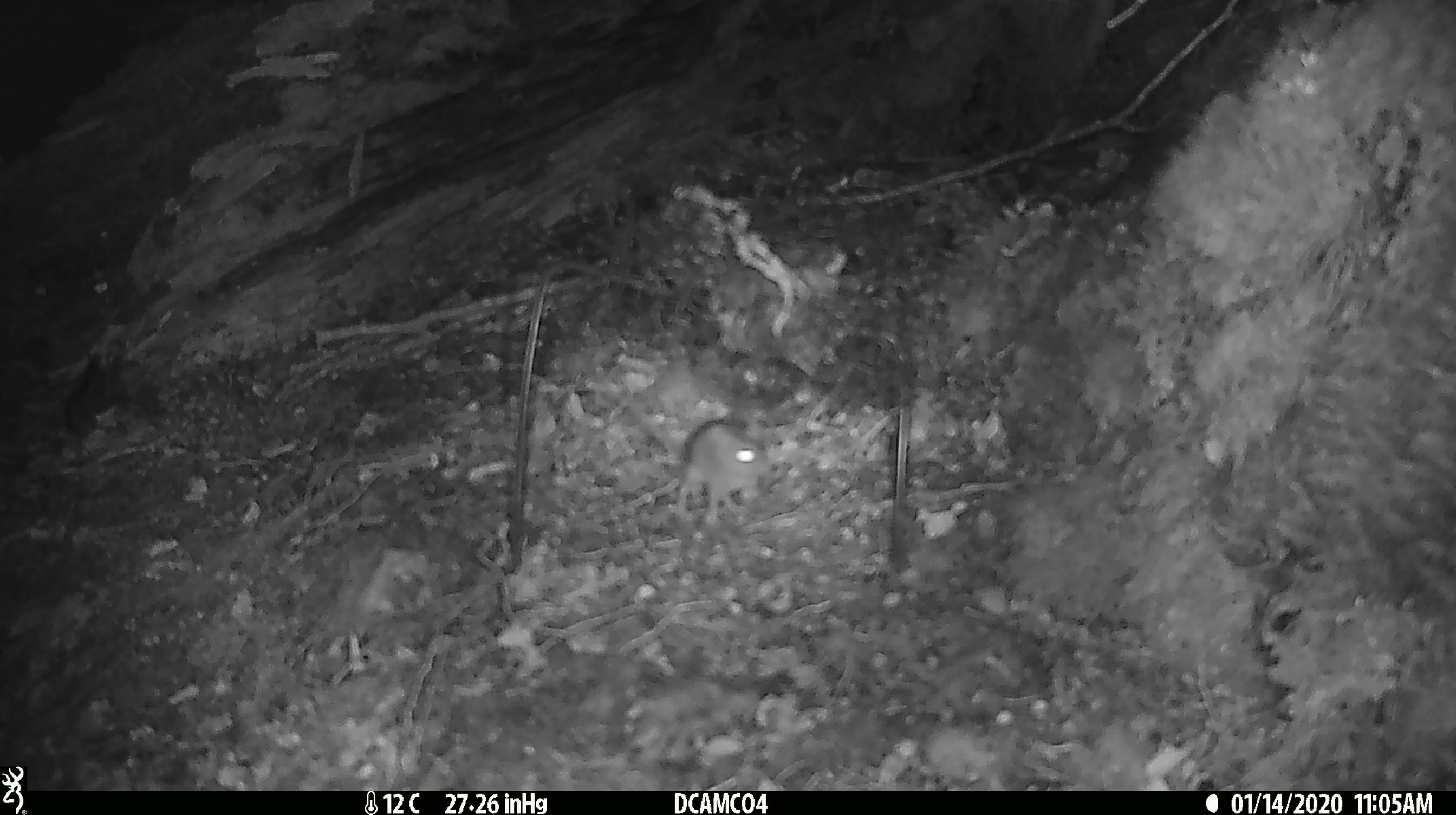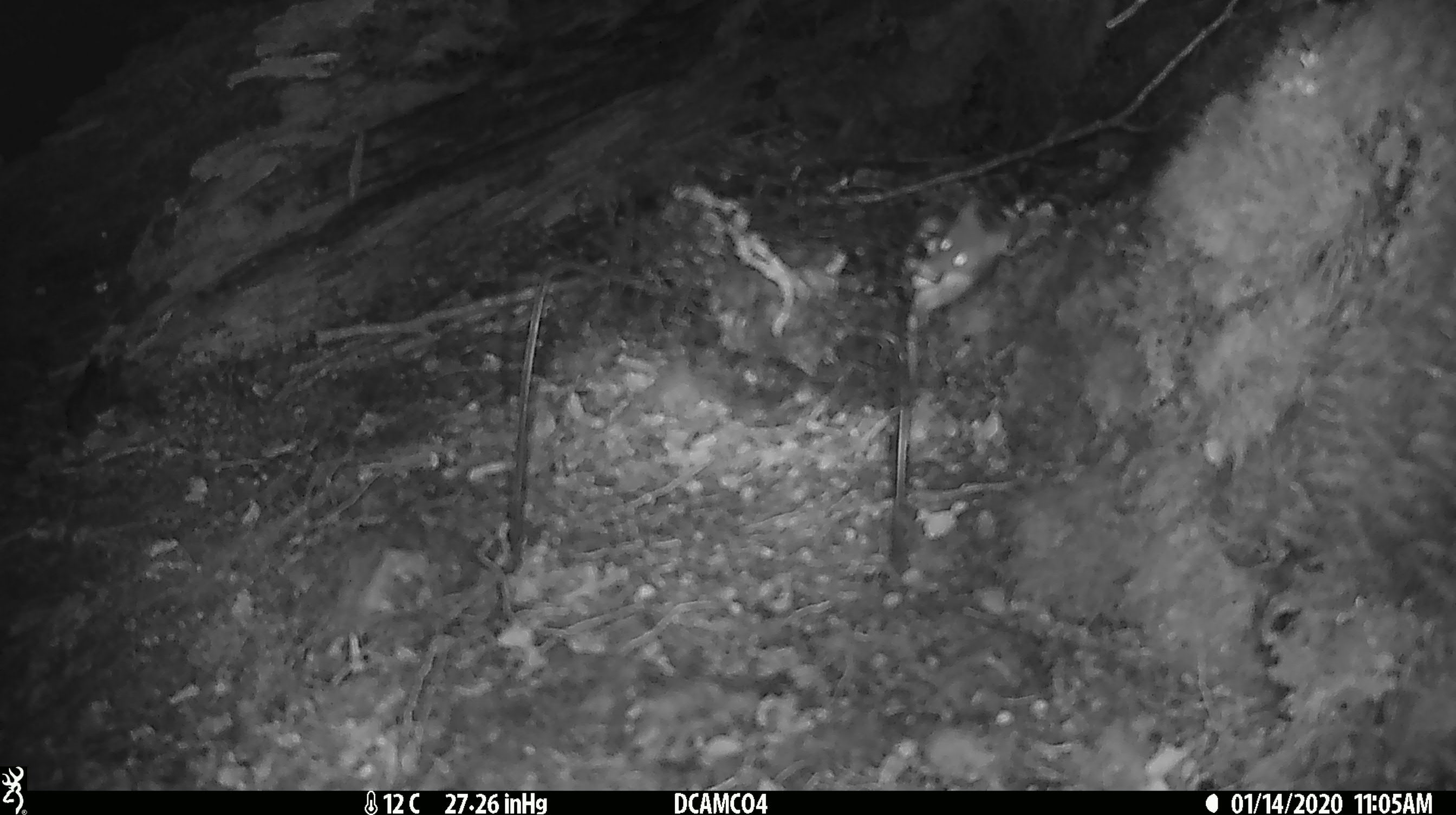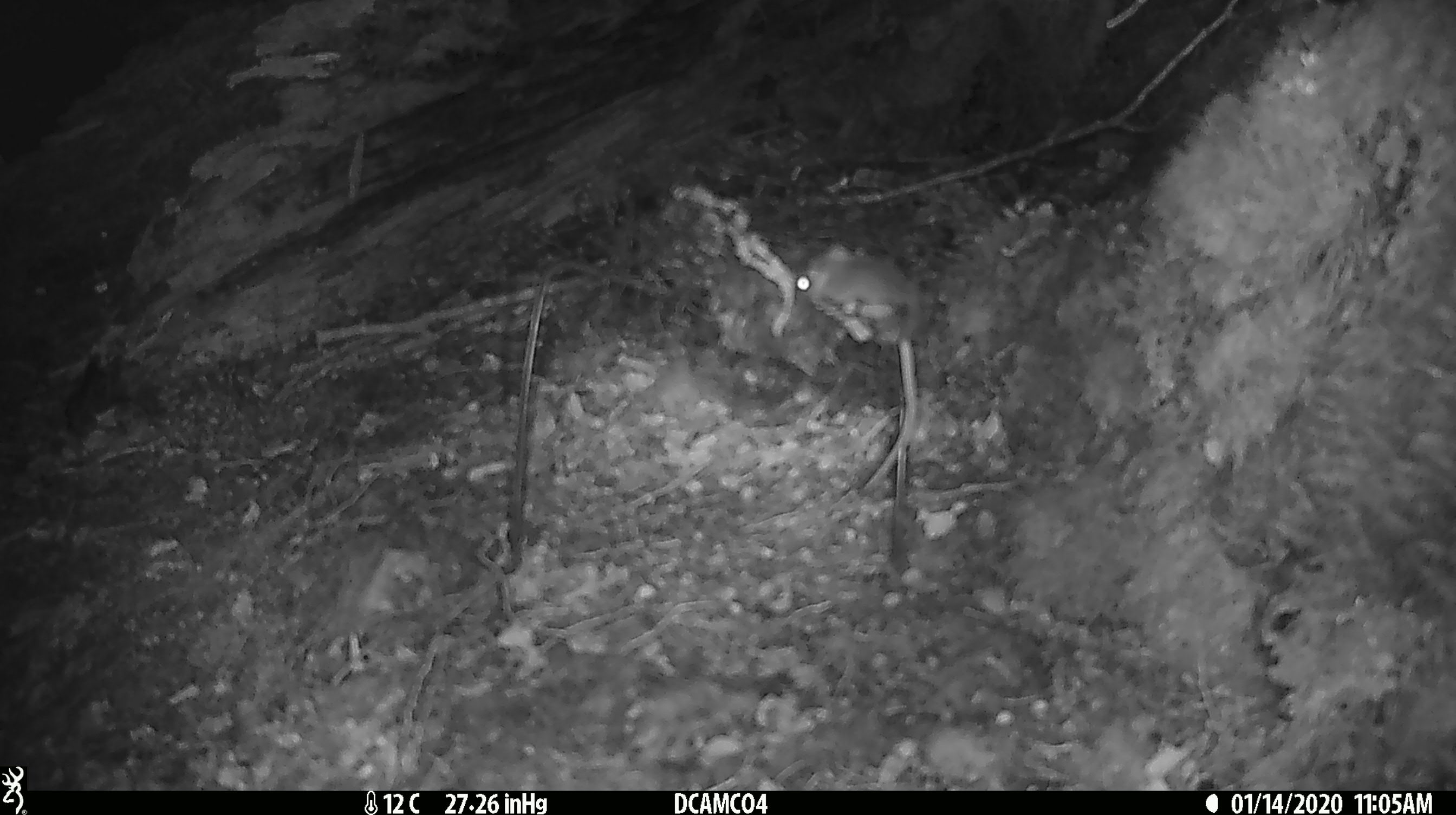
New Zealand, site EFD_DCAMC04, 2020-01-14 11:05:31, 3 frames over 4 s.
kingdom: Animalia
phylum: Chordata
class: Mammalia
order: Rodentia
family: Muridae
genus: Mus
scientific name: Mus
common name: mouse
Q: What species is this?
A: Mouse (Mus).